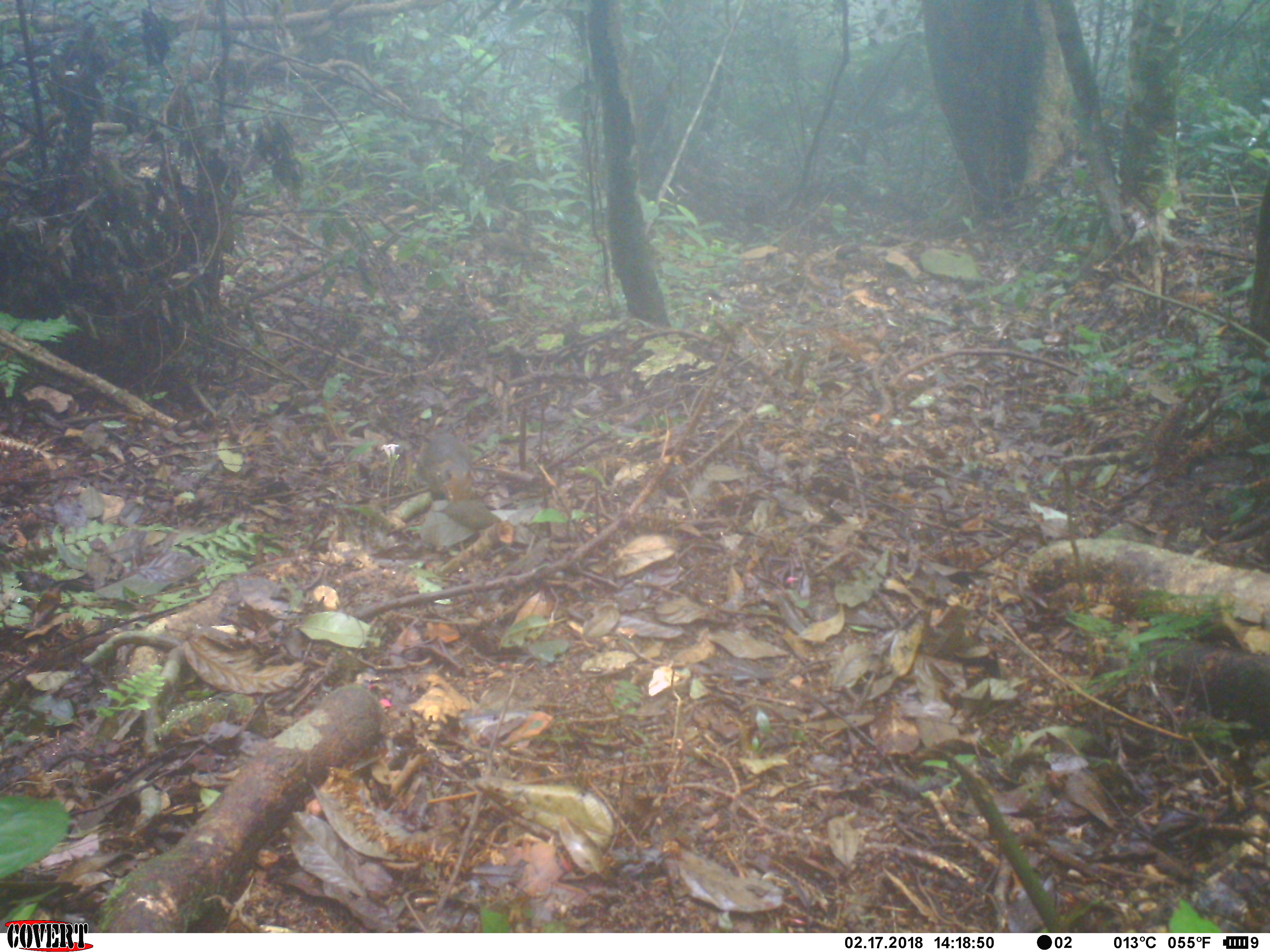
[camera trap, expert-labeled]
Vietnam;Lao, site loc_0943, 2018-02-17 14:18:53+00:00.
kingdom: Animalia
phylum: Chordata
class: Mammalia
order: Rodentia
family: Sciuridae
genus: Dremomys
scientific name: Dremomys rufigenis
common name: red-cheeked squirrel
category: red cheeked squirrel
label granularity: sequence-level